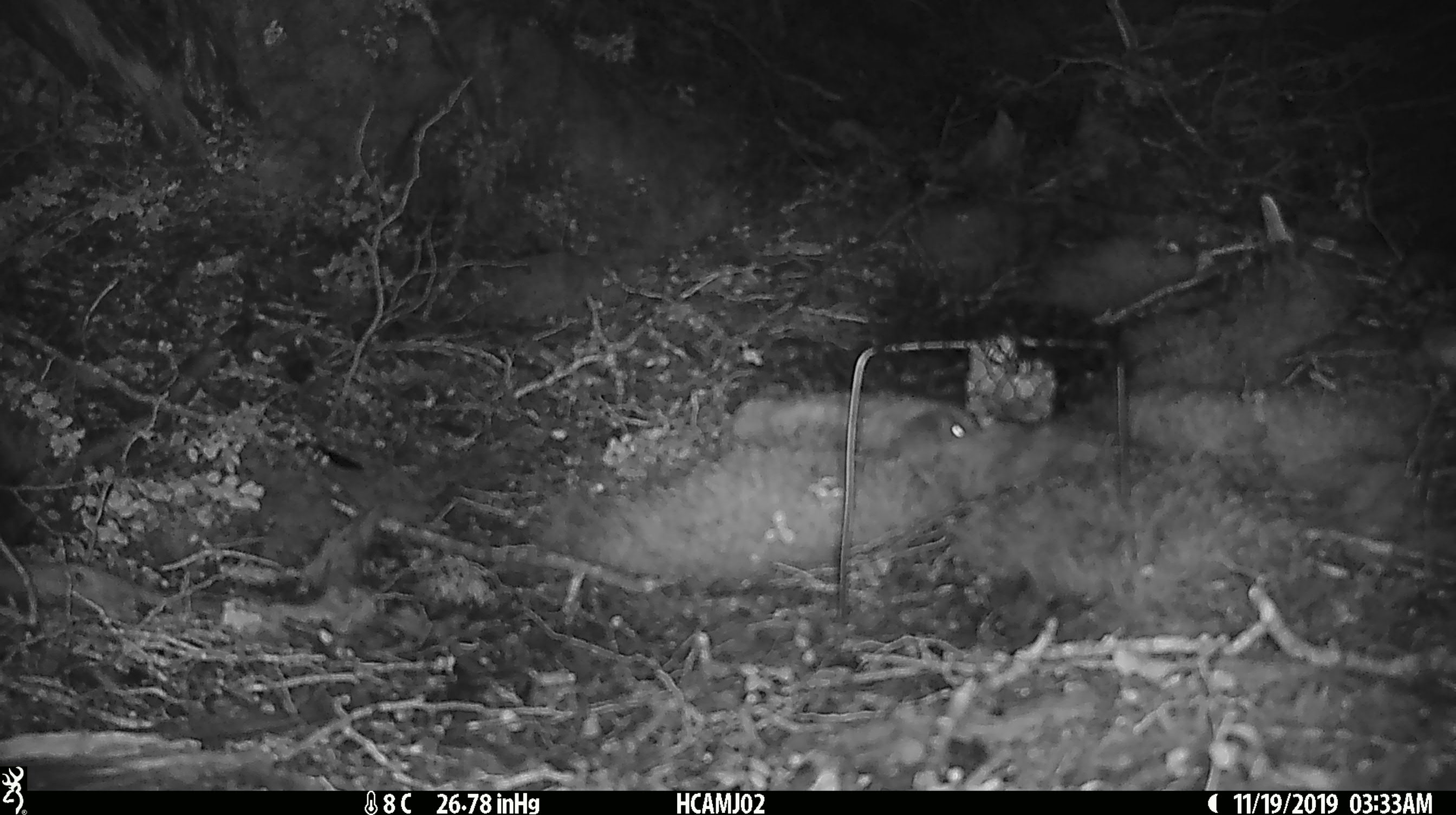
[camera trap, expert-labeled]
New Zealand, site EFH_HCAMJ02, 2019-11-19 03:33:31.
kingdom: Animalia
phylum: Chordata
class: Mammalia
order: Rodentia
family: Muridae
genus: Mus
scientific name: Mus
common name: mouse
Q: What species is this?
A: Mouse (Mus).